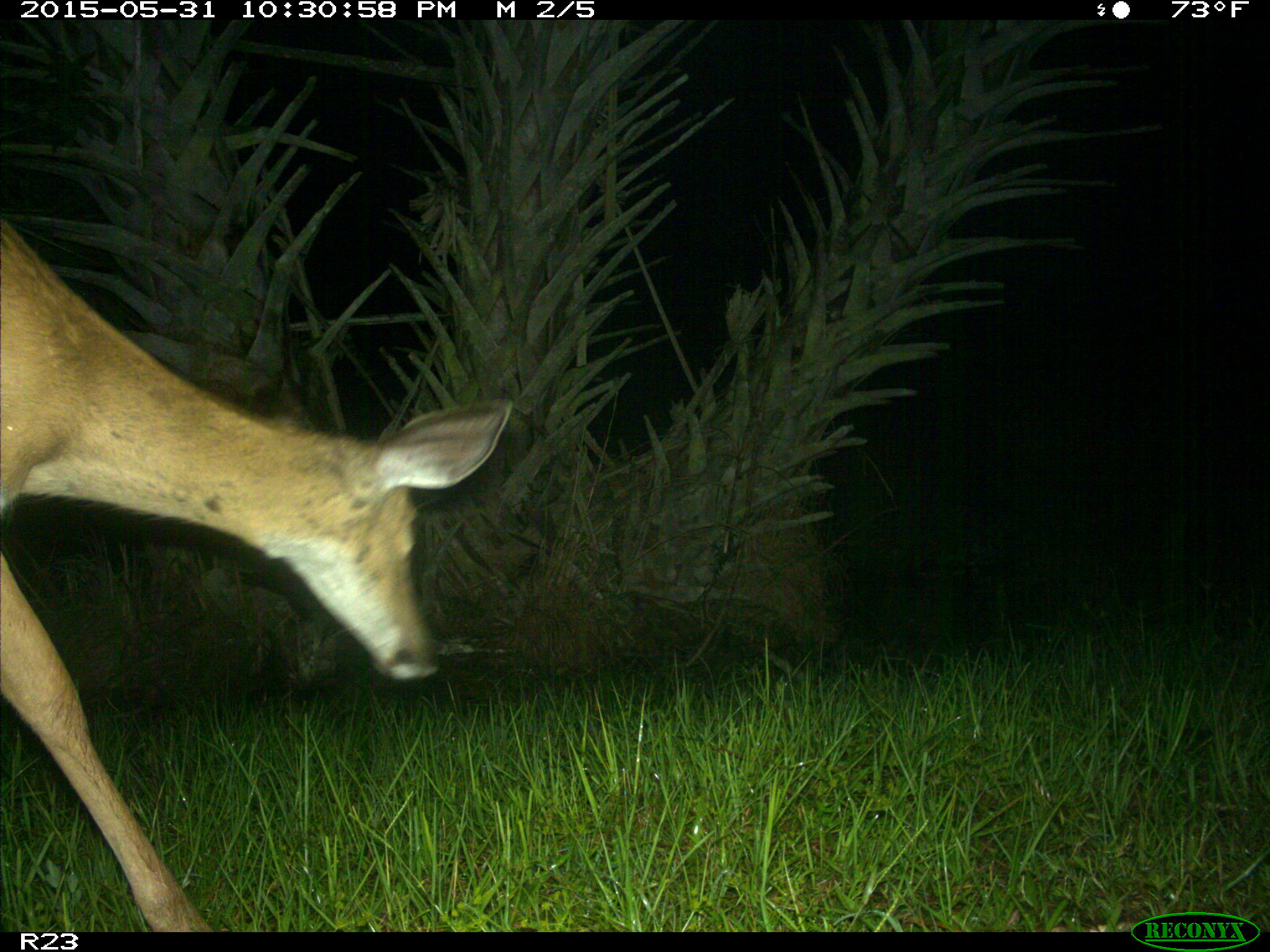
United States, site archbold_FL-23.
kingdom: Animalia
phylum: Chordata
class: Mammalia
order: Artiodactyla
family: Suidae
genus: Sus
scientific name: Sus scrofa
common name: wild boar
Sus scrofa (wild boar).